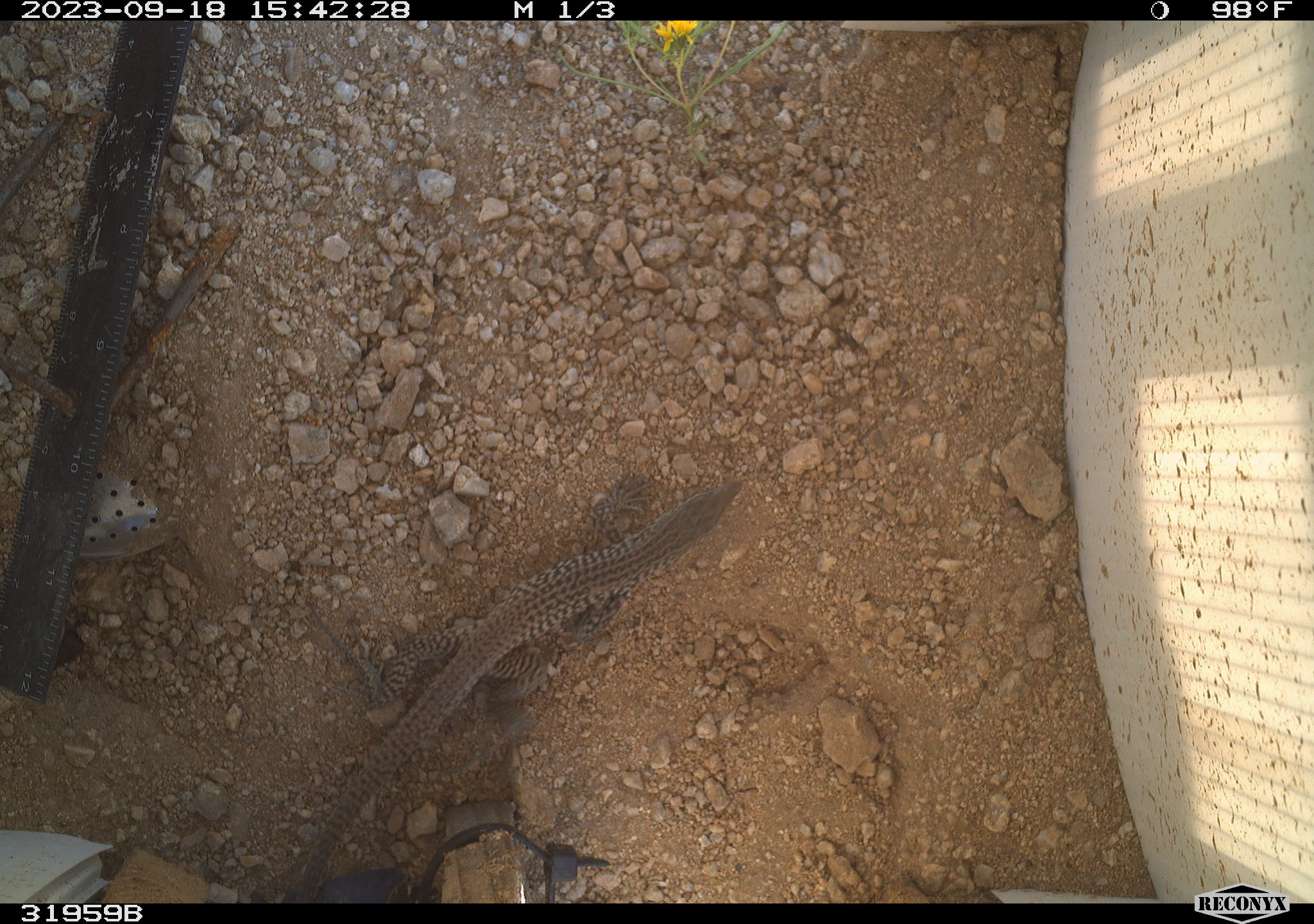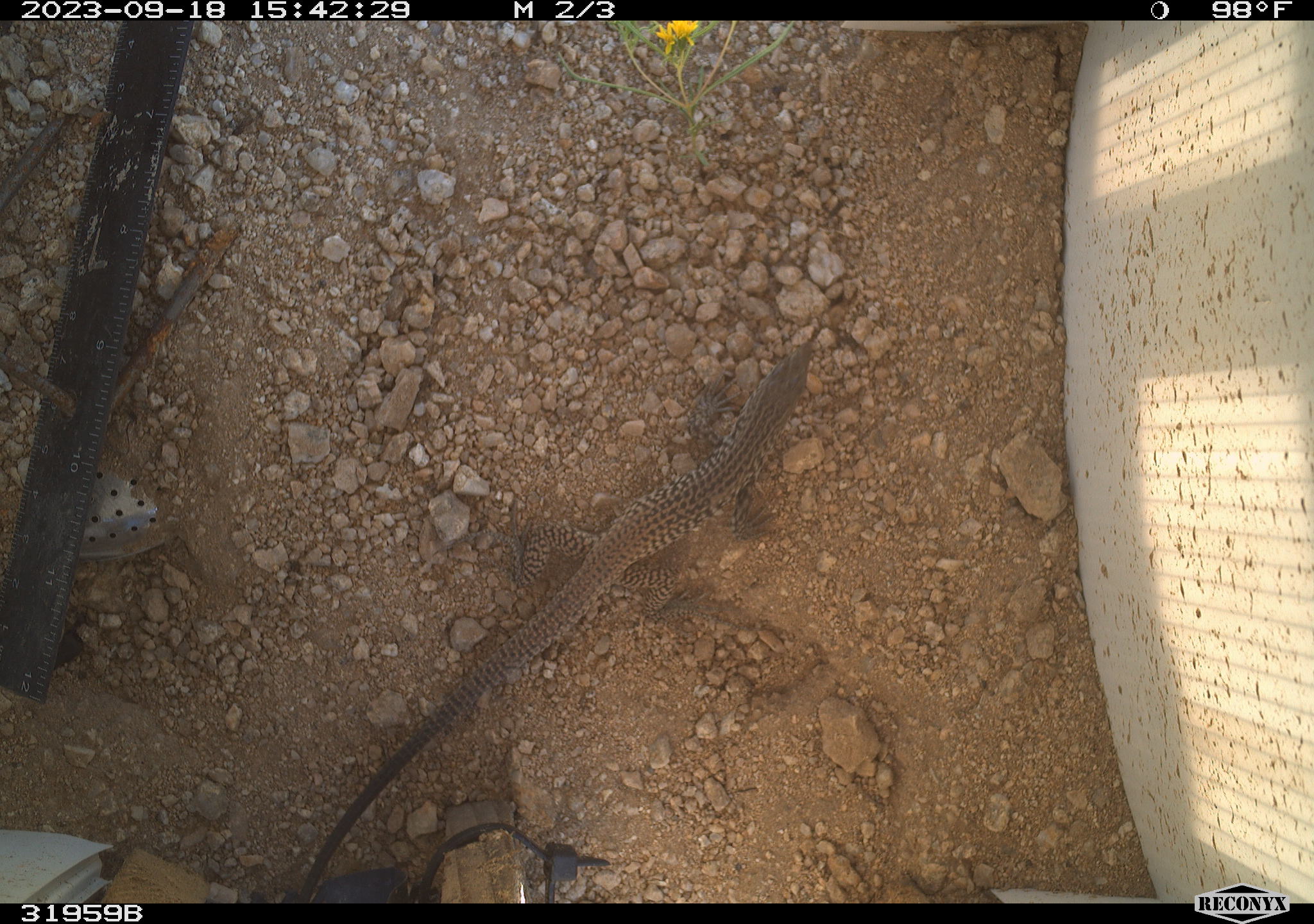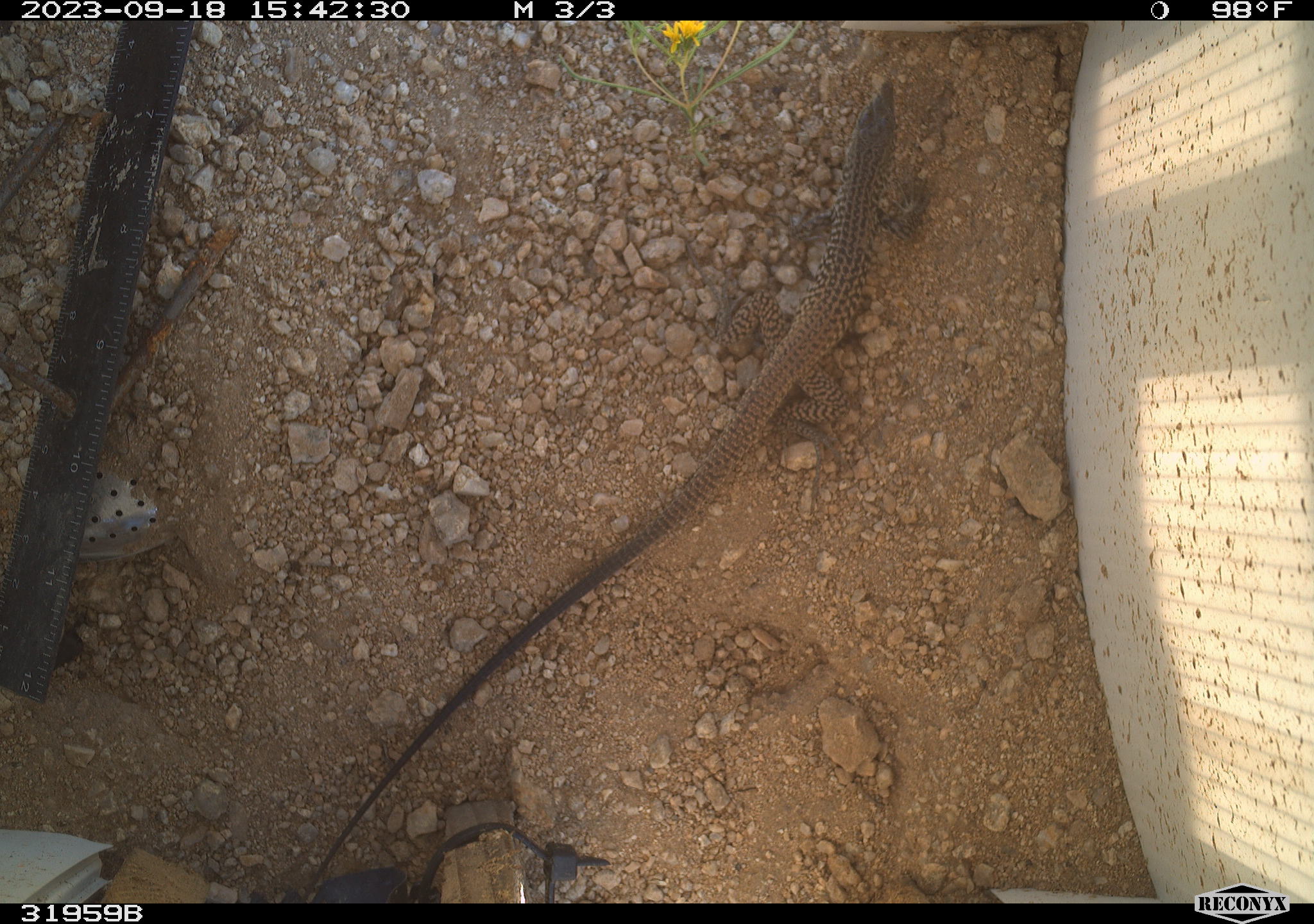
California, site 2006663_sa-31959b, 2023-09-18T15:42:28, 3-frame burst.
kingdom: Animalia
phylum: Chordata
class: Reptilia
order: Squamata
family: Teiidae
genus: Aspidoscelis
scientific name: Aspidoscelis tigris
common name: western whiptail